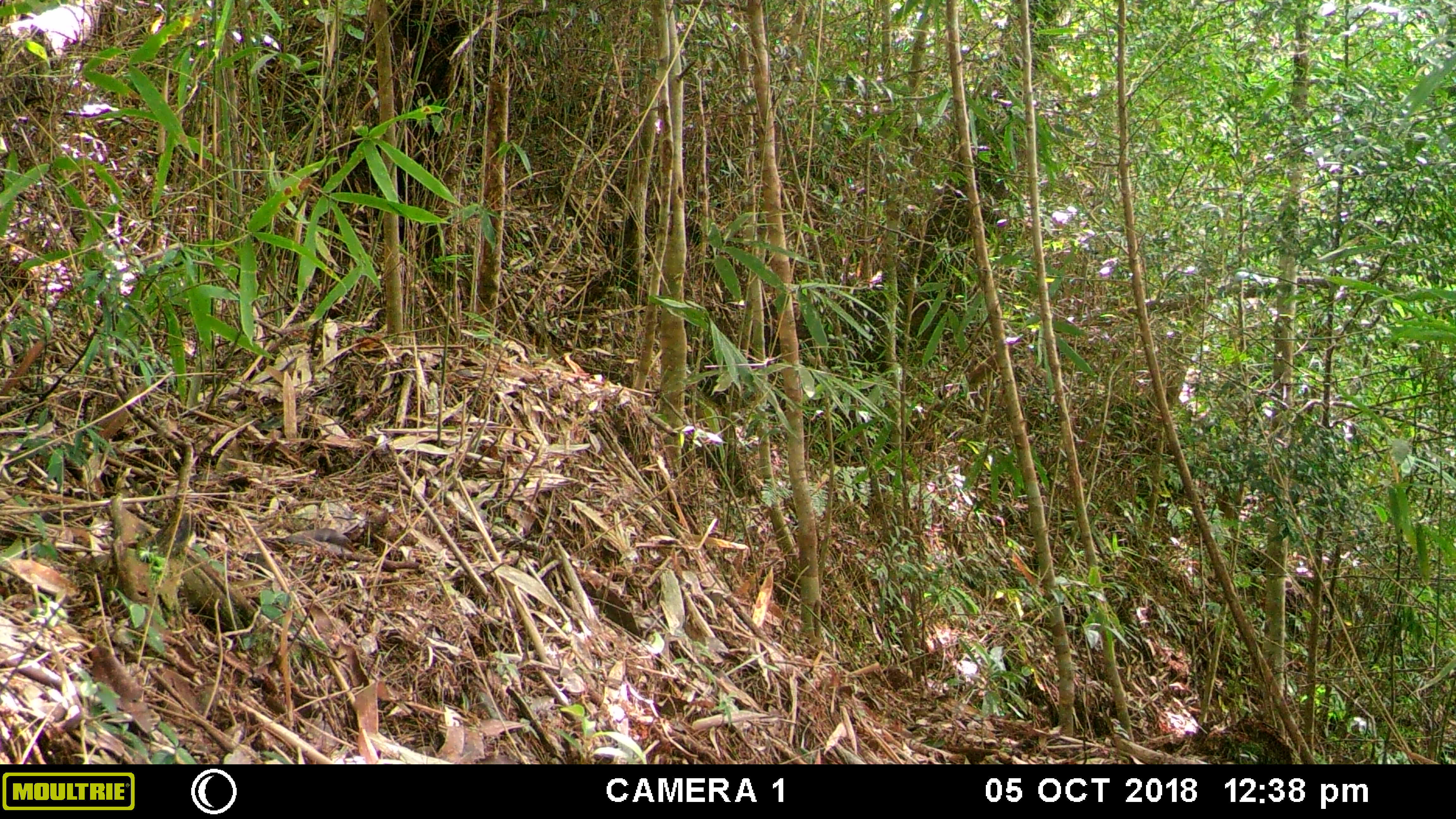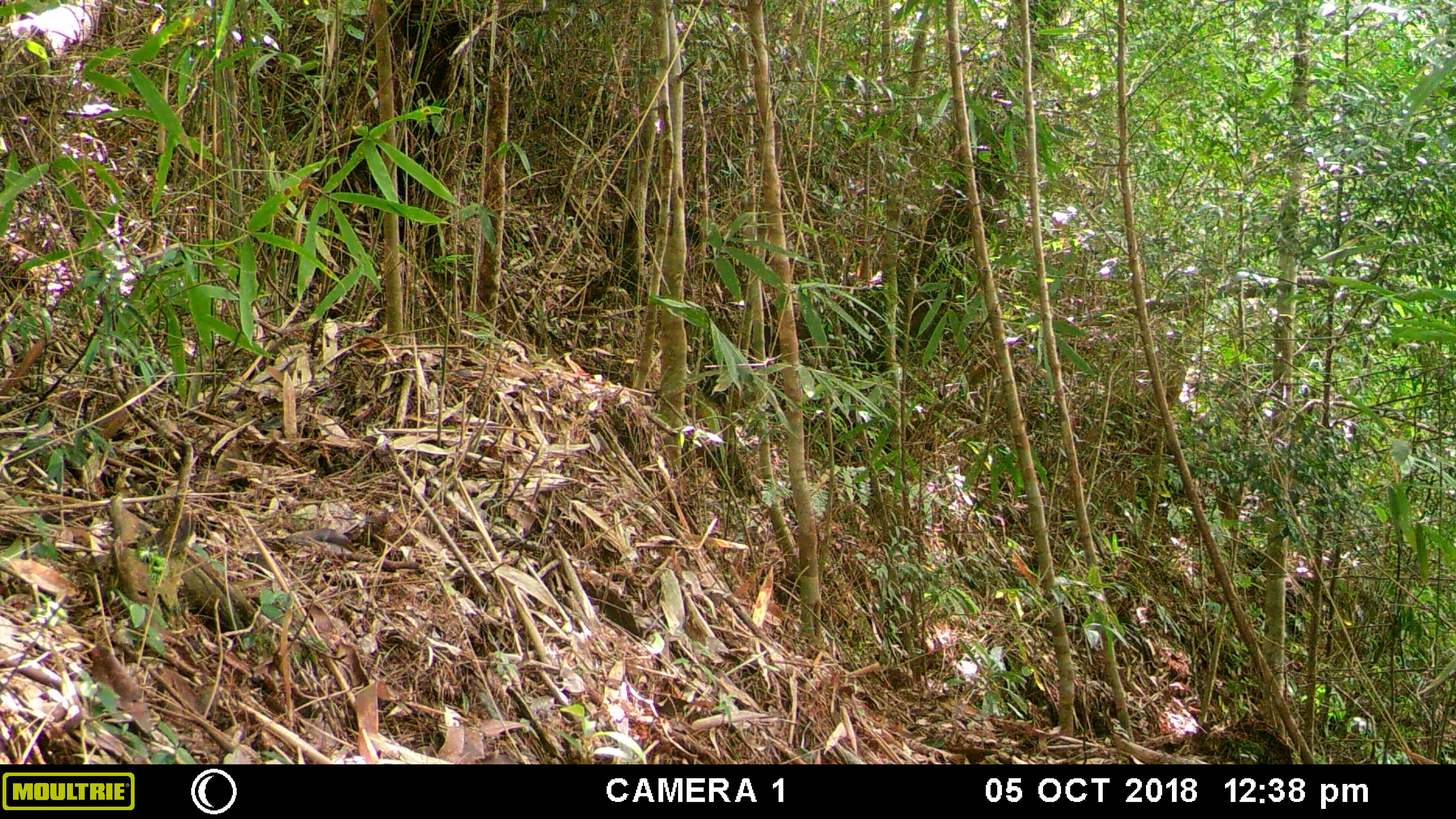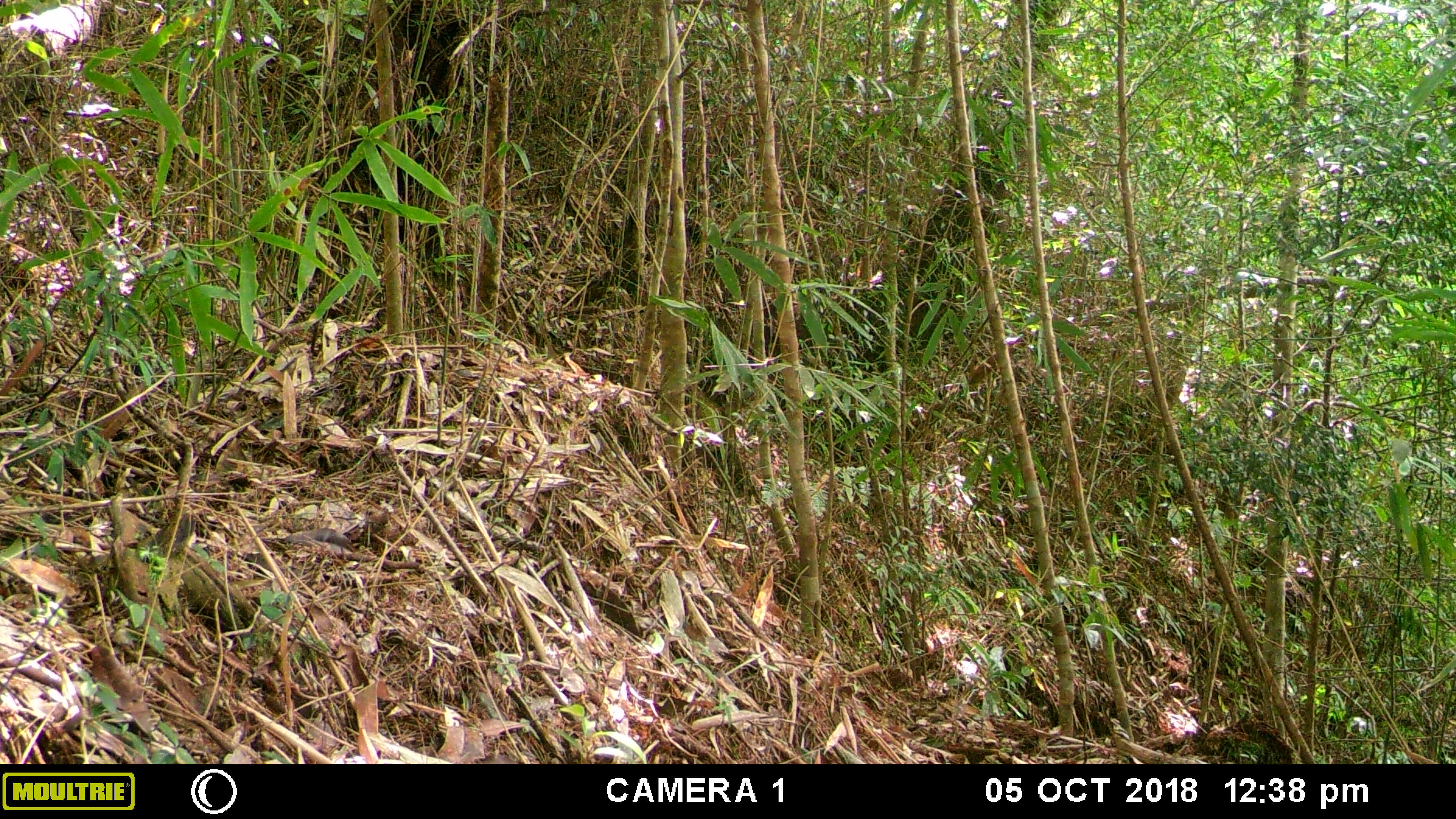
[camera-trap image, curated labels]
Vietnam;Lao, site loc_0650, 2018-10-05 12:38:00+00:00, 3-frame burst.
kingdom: Animalia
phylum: Chordata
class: Mammalia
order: Primates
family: Cercopithecidae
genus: Macaca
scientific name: Macaca arctoides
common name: stump-tailed macaque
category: stump tailed macaque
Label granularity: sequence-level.